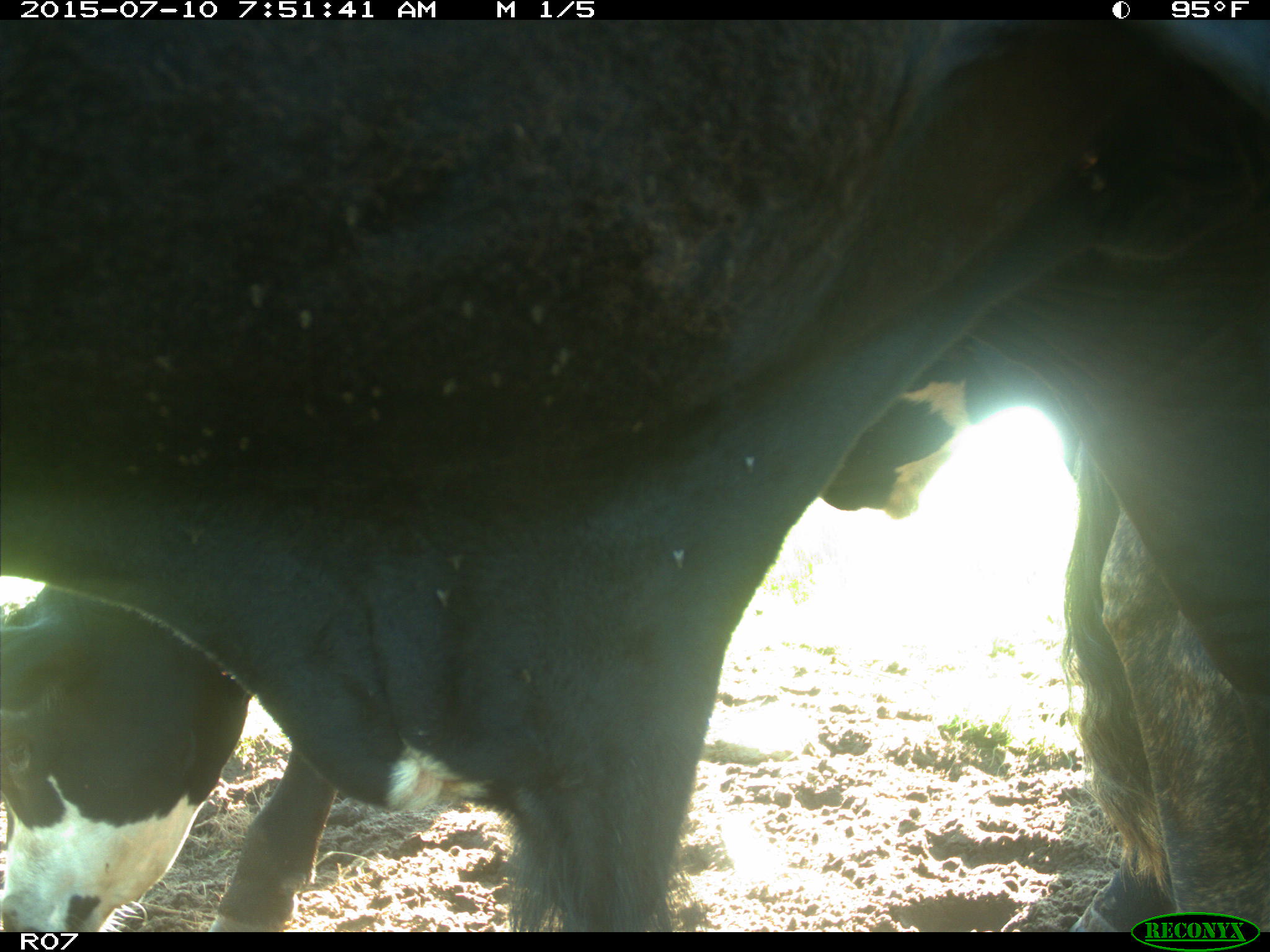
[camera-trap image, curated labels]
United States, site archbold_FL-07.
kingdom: Animalia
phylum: Chordata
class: Mammalia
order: Artiodactyla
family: Bovidae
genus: Bos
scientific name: Bos taurus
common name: domestic cow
Bos taurus (domestic cow).